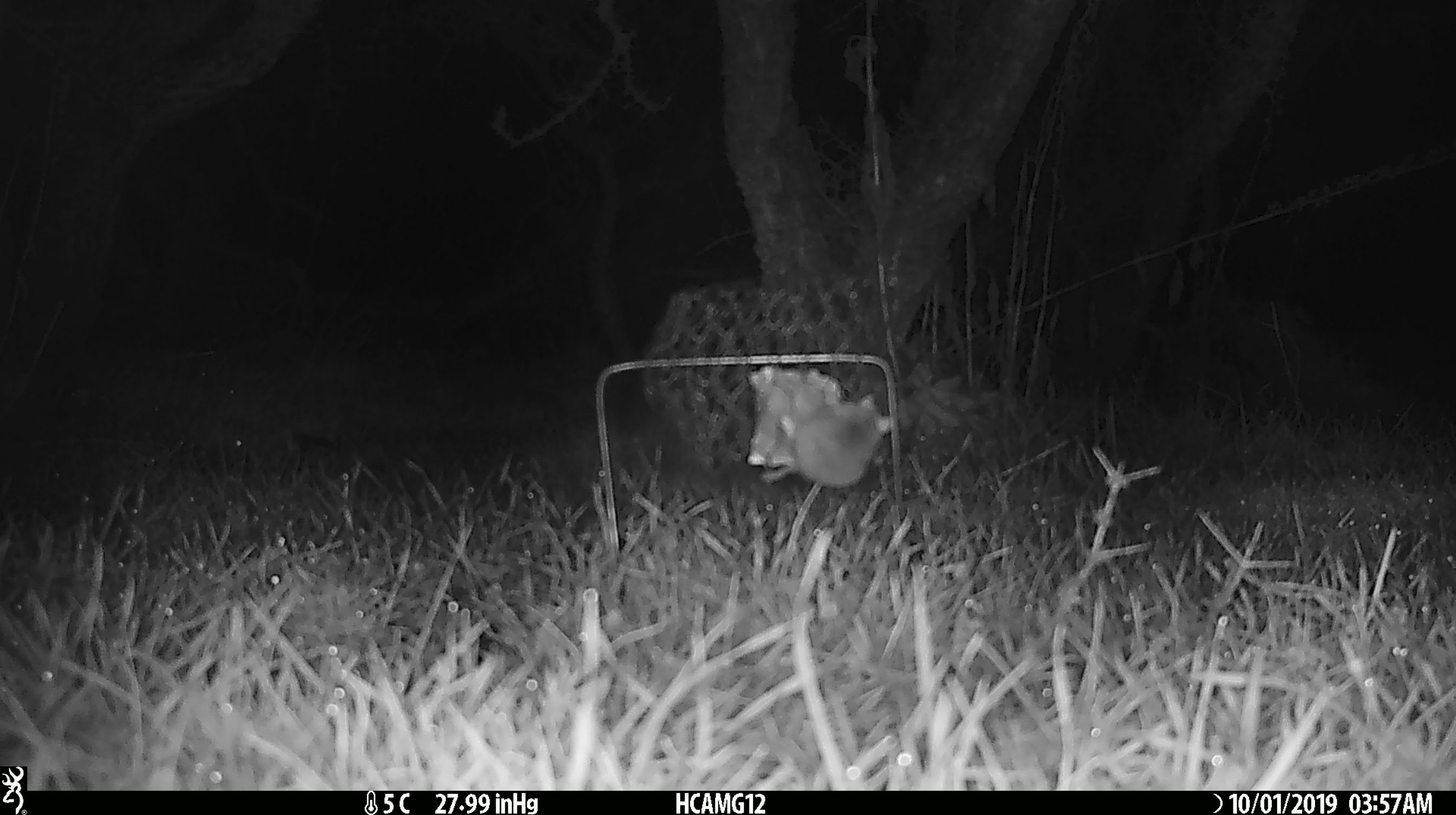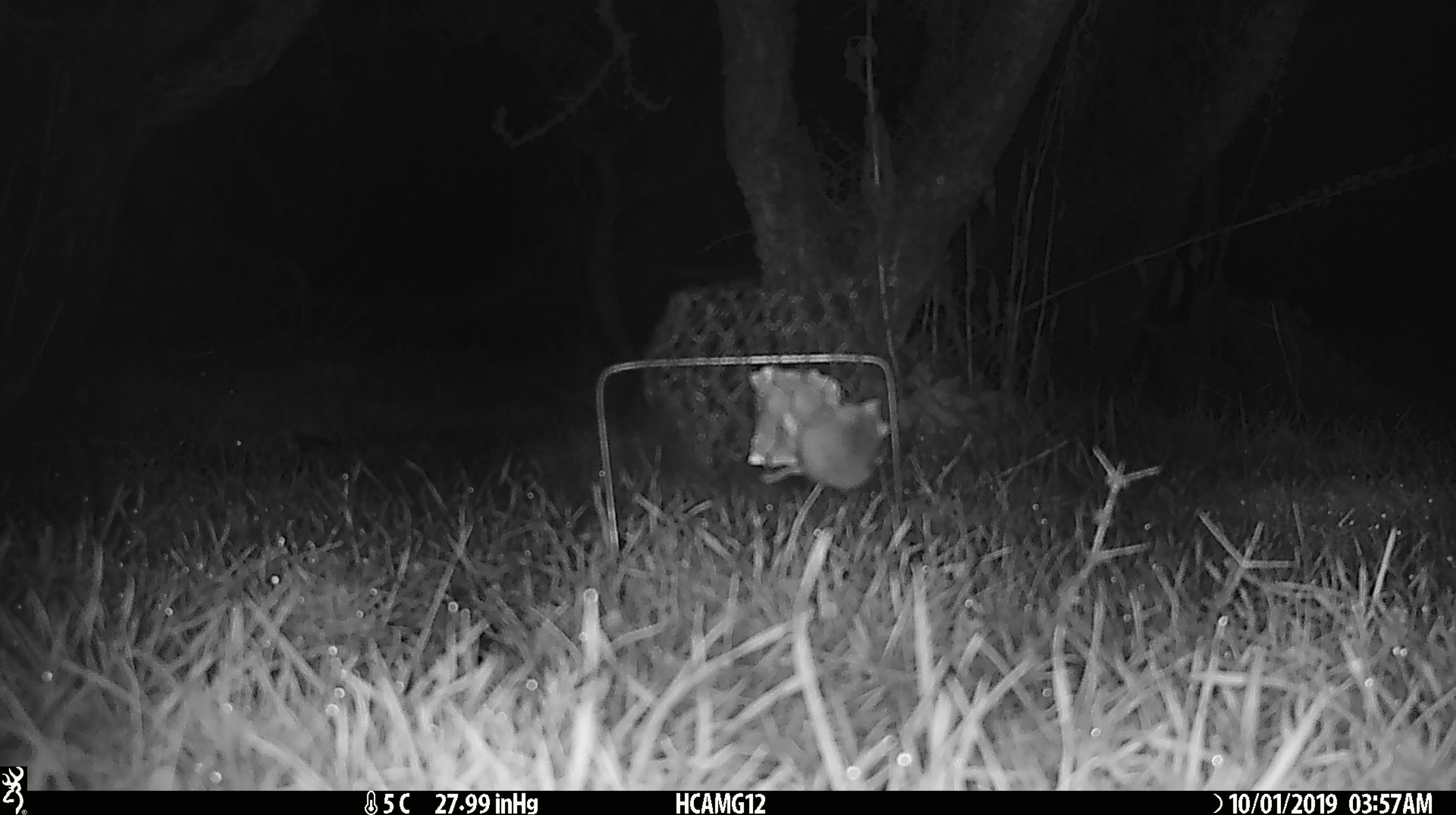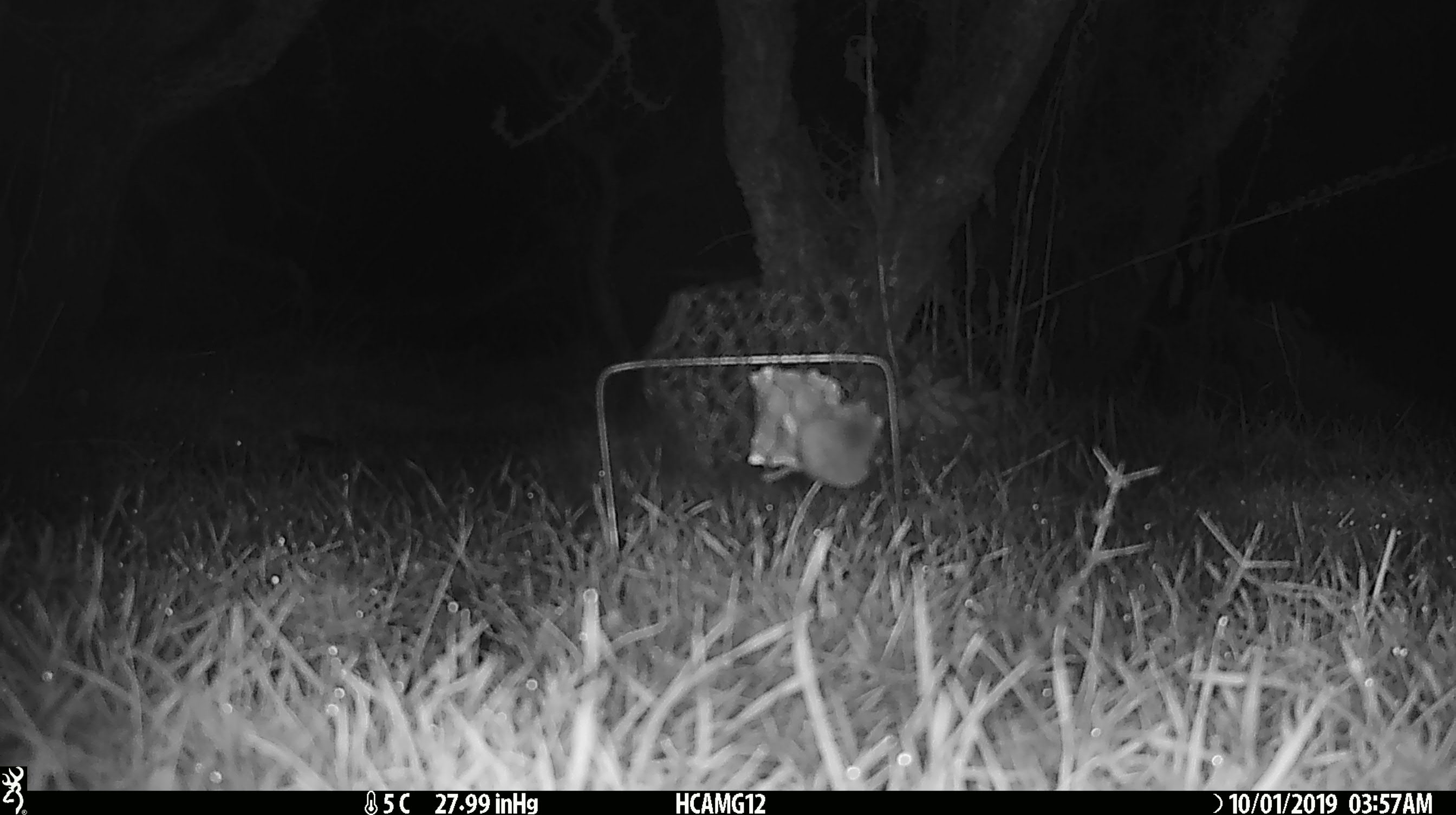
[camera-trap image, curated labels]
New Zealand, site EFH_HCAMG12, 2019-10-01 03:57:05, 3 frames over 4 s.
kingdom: Animalia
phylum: Chordata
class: Mammalia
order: Rodentia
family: Muridae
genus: Mus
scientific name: Mus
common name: mouse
Mouse (Mus).